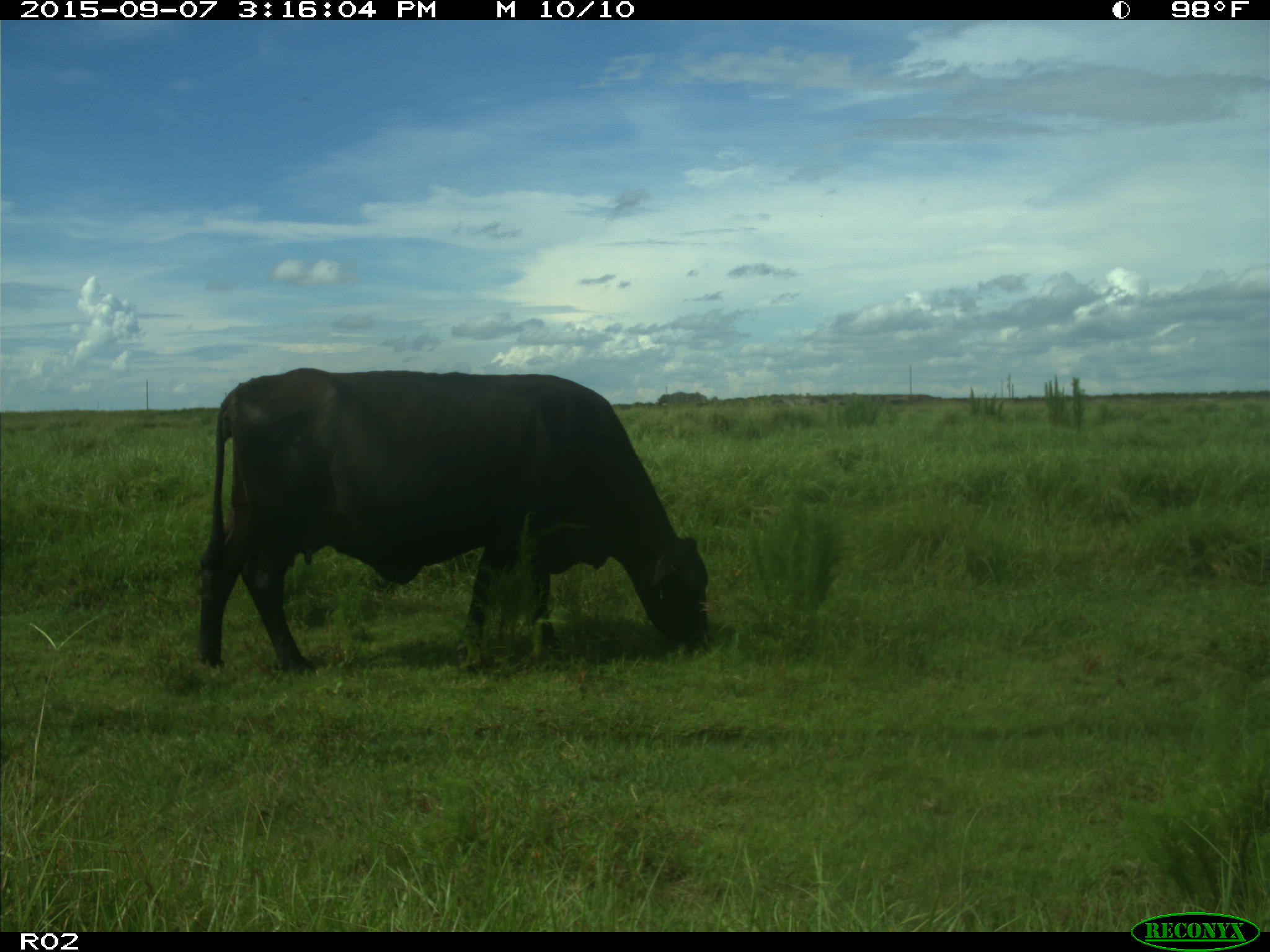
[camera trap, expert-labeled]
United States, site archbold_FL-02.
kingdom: Animalia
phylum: Chordata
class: Mammalia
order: Artiodactyla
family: Bovidae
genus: Bos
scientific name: Bos taurus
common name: domestic cow